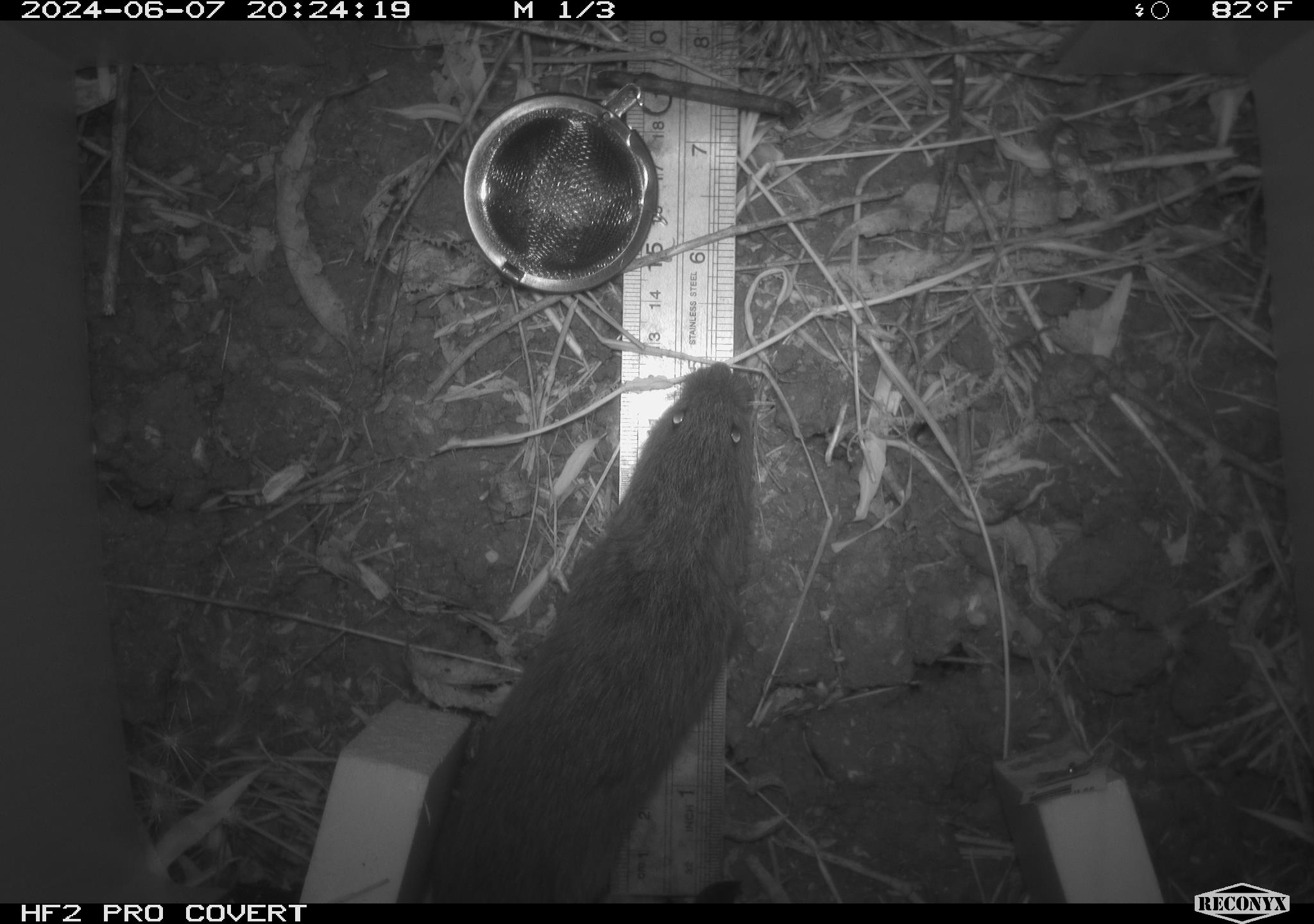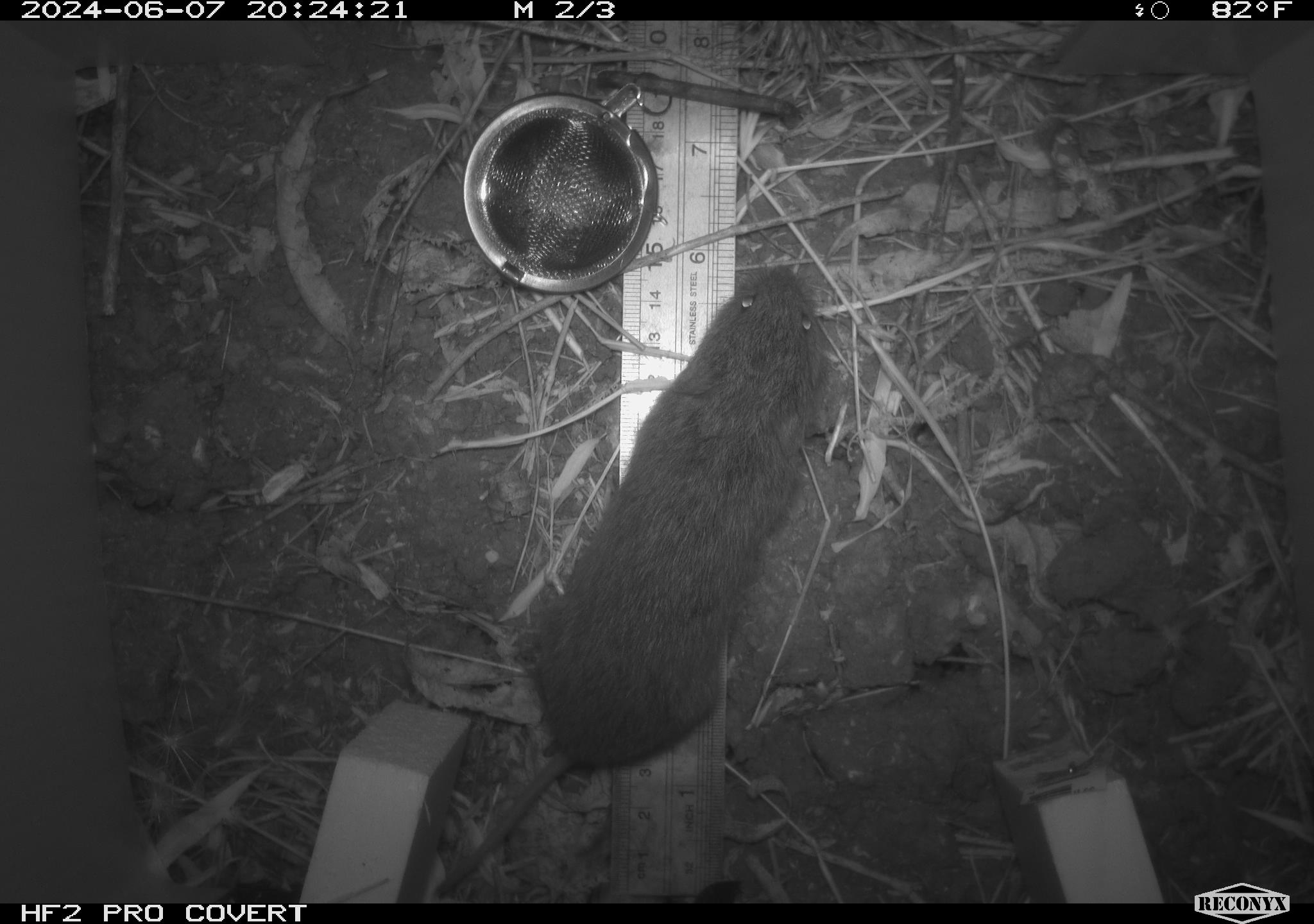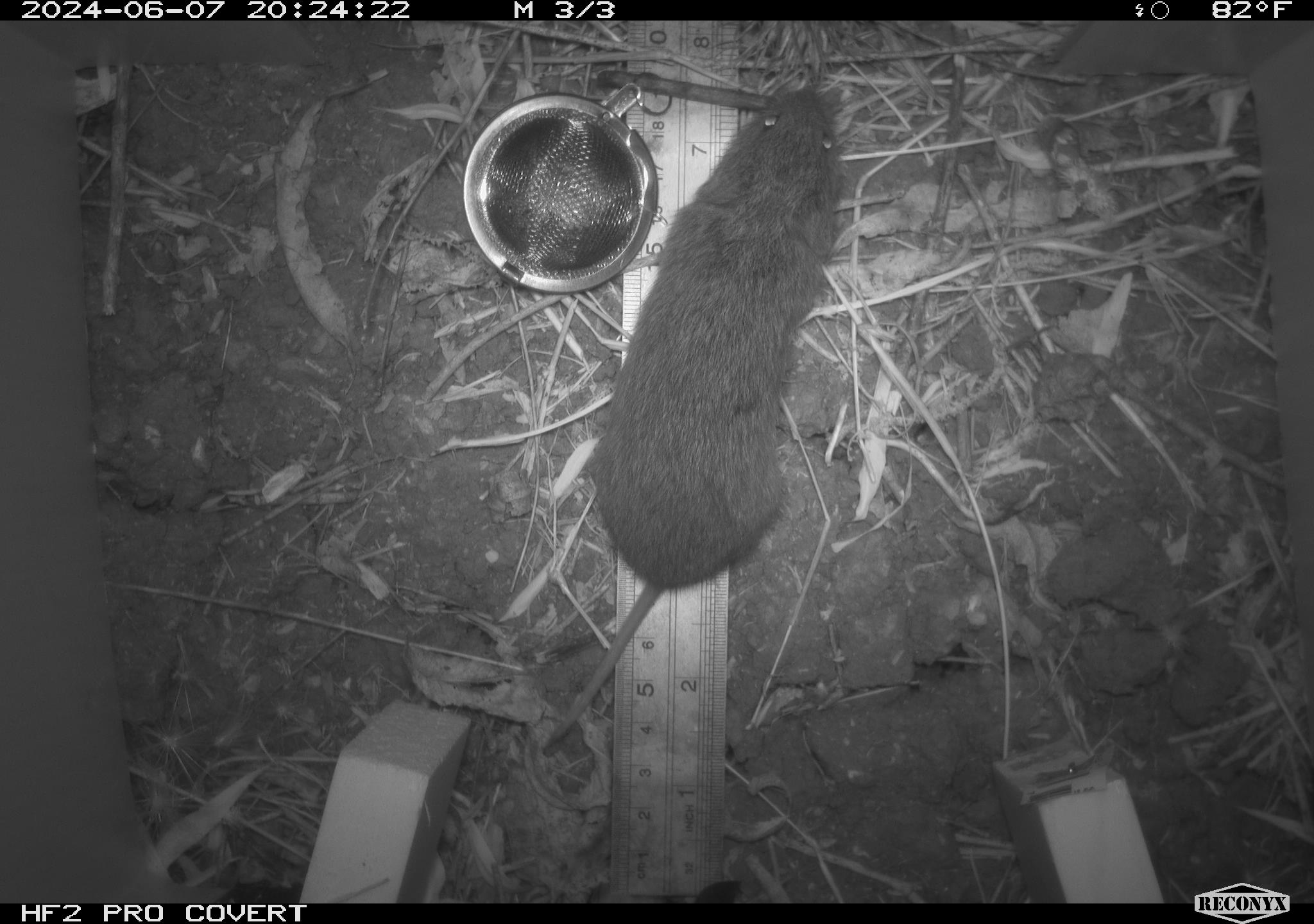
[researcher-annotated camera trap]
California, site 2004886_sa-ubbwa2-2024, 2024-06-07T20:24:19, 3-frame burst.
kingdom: Animalia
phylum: Chordata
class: Mammalia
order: Rodentia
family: Cricetidae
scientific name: Arvicolinae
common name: voles, lemmings, and muskrats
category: arvicolinae subfamily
Arvicolinae subfamily (voles, lemmings, and muskrats) (Arvicolinae).